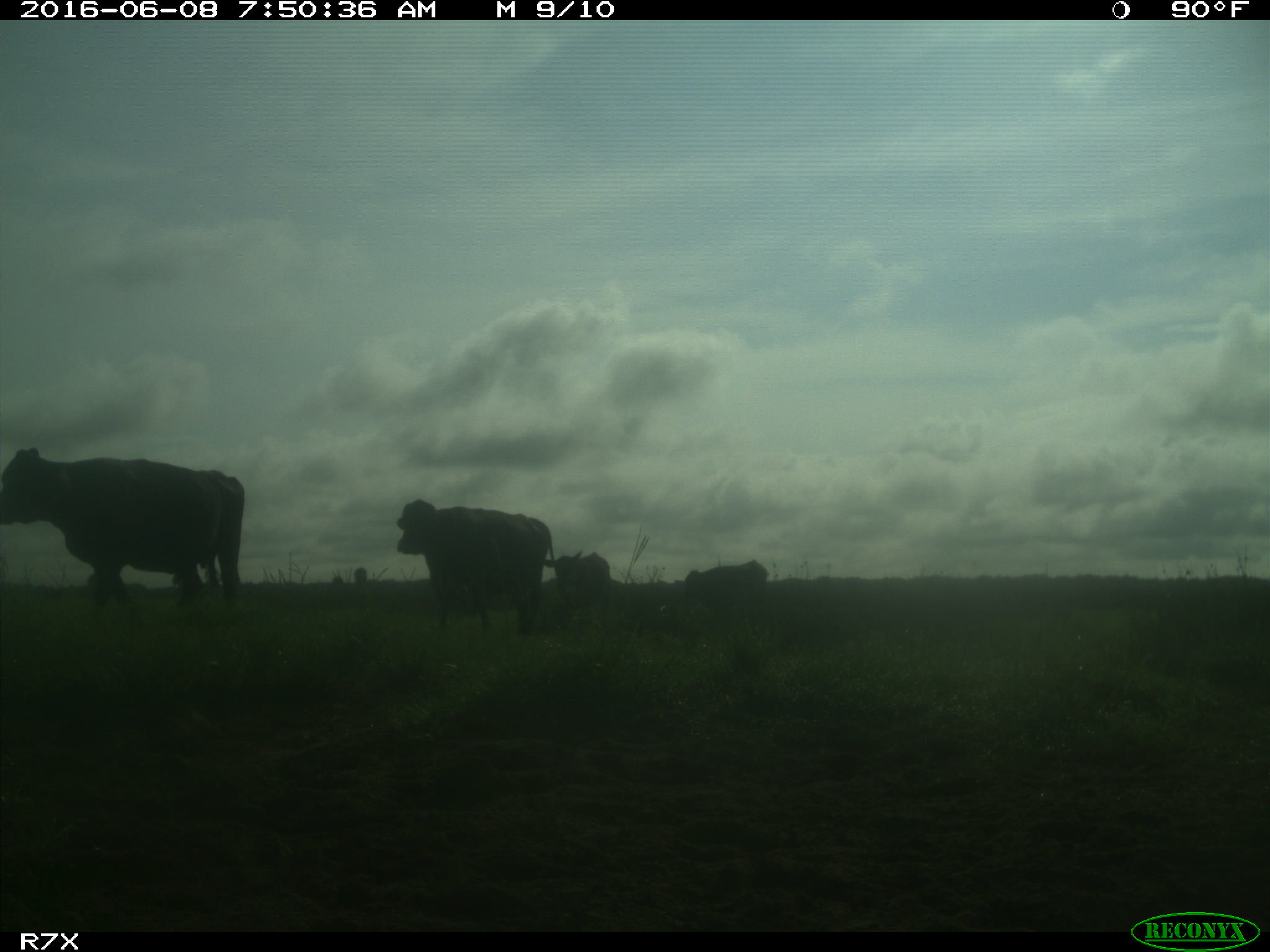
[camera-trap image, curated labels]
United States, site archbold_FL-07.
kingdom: Animalia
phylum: Chordata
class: Mammalia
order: Artiodactyla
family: Bovidae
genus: Bos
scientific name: Bos taurus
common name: domestic cow